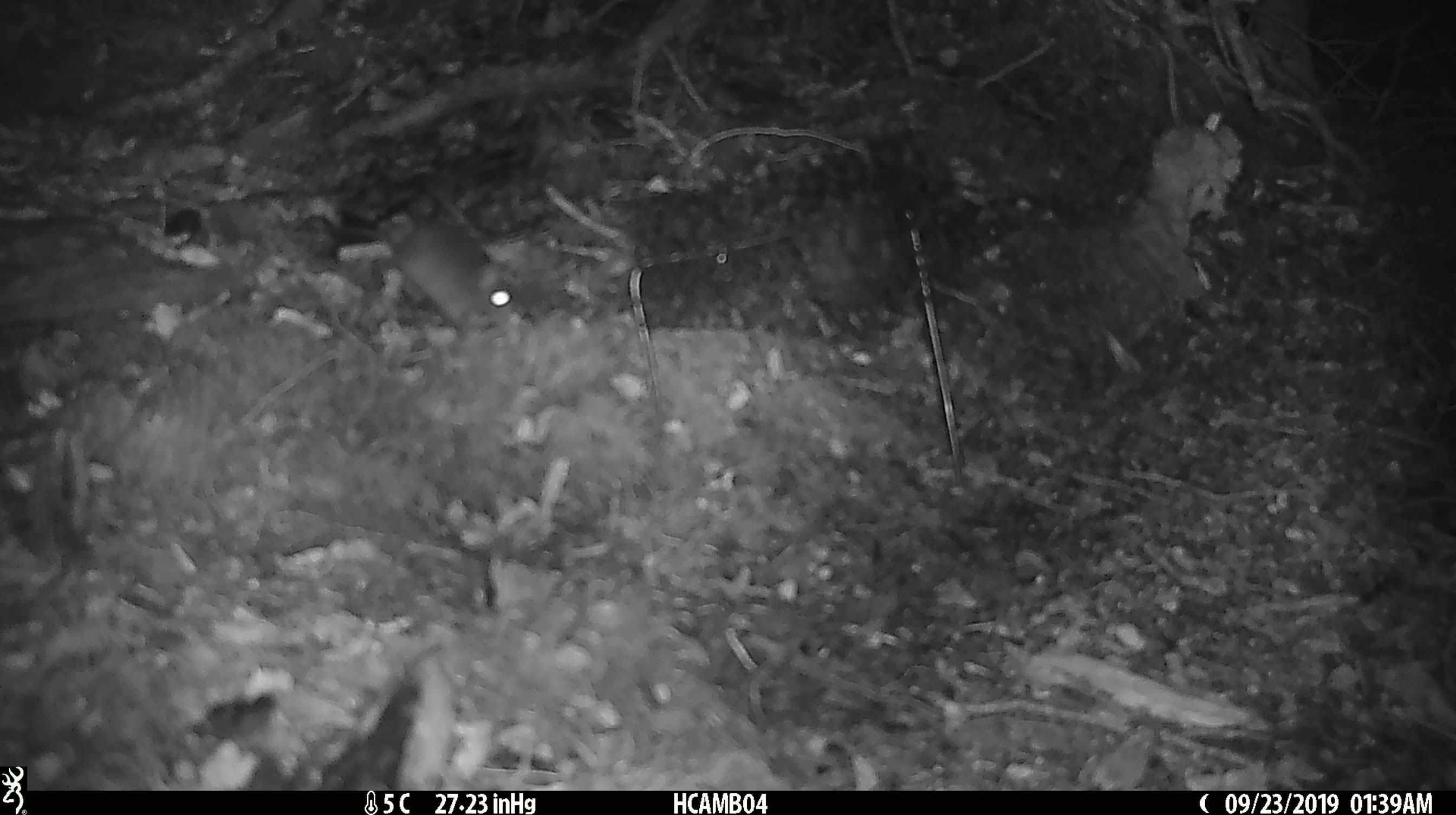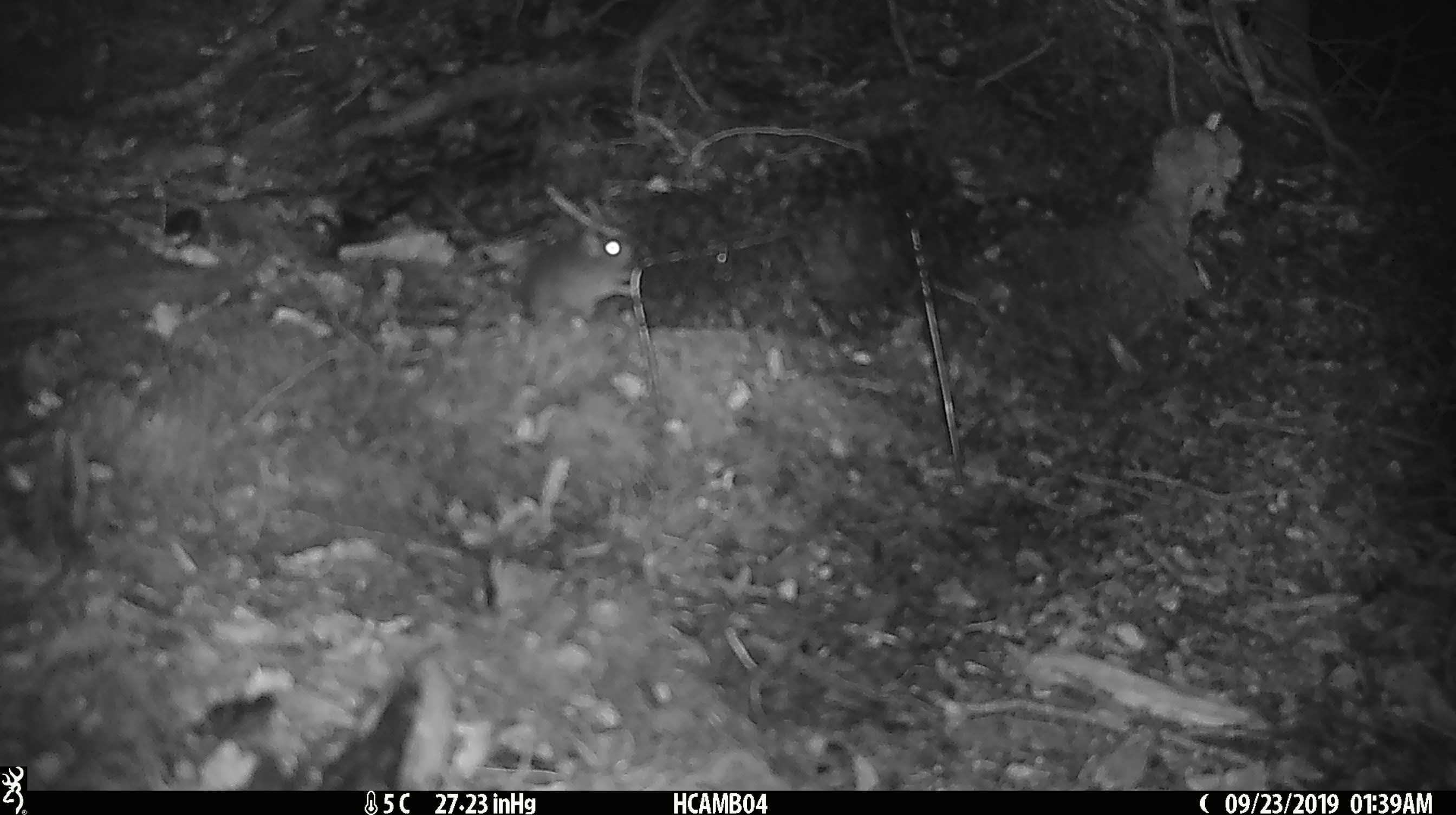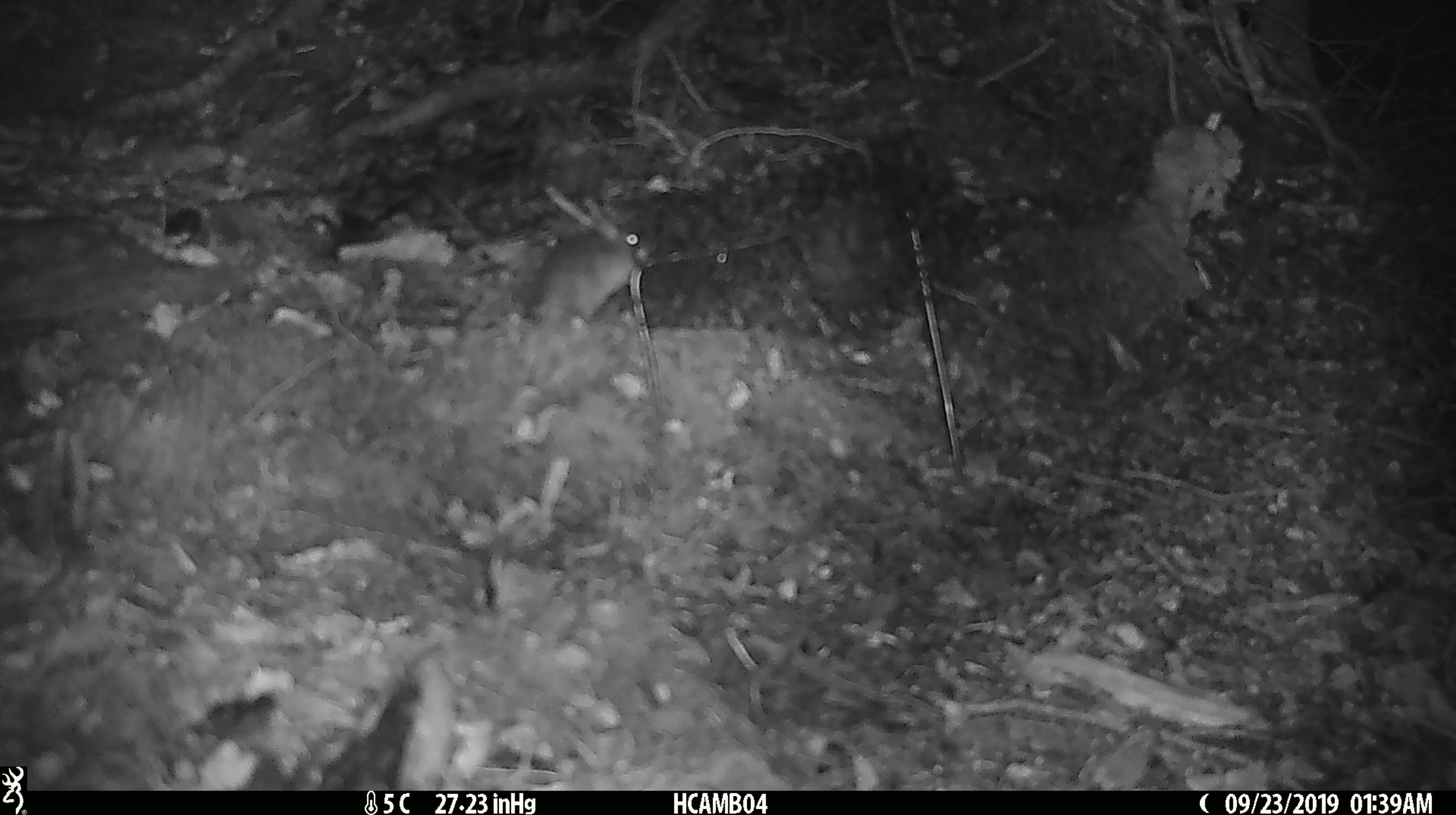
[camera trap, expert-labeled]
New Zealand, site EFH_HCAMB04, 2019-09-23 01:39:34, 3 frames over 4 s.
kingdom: Animalia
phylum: Chordata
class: Mammalia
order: Rodentia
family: Muridae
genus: Mus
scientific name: Mus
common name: mouse